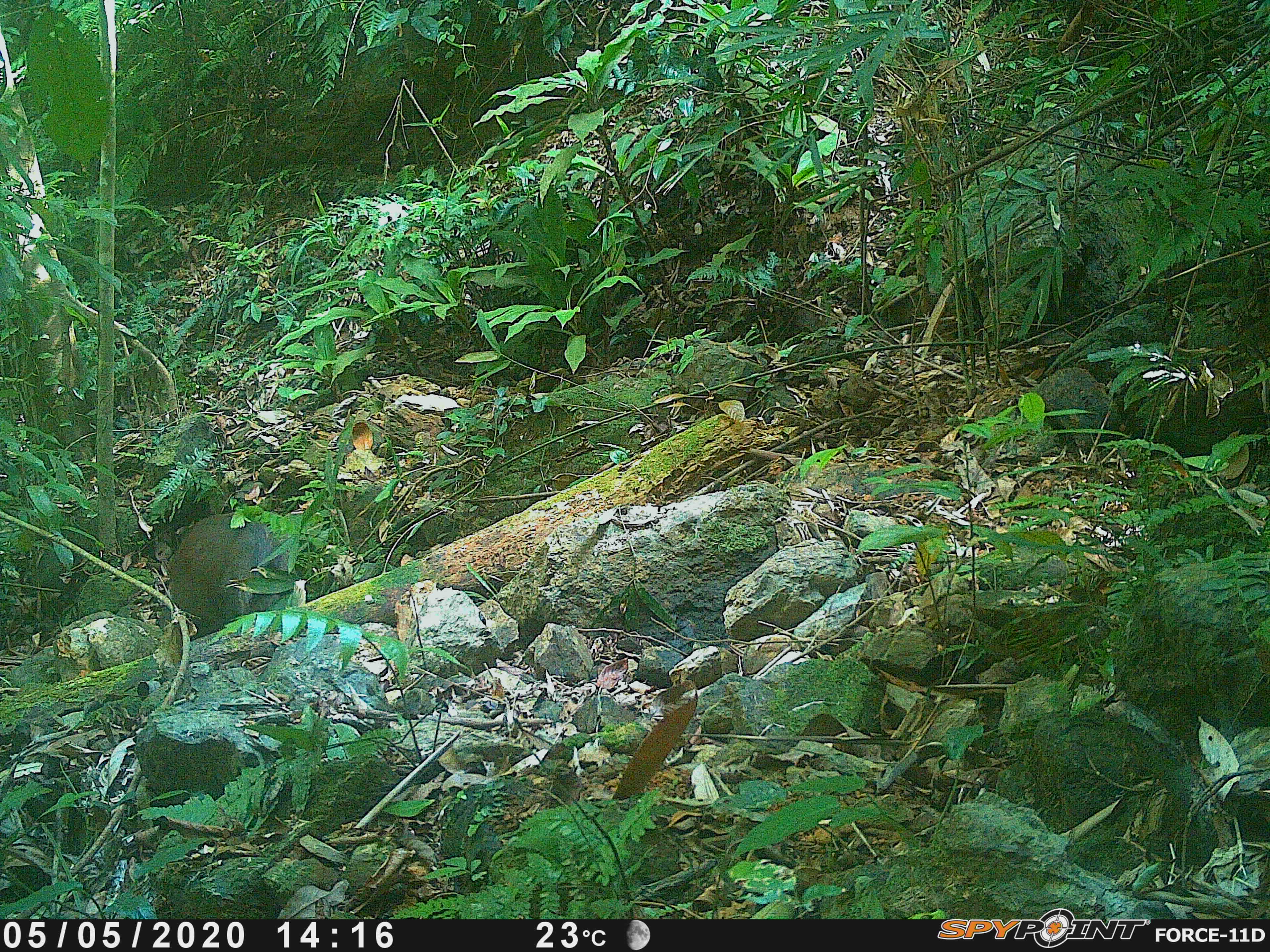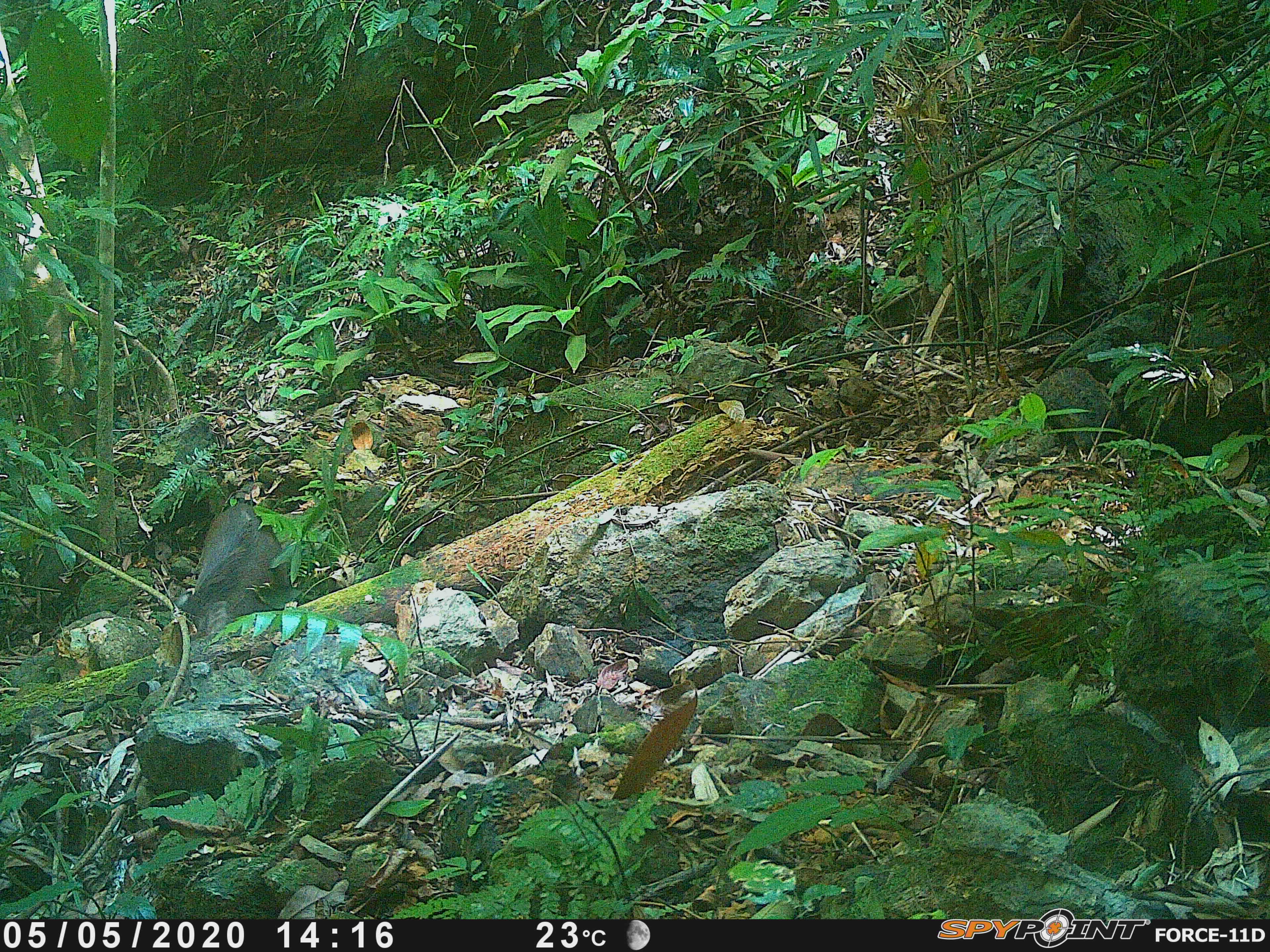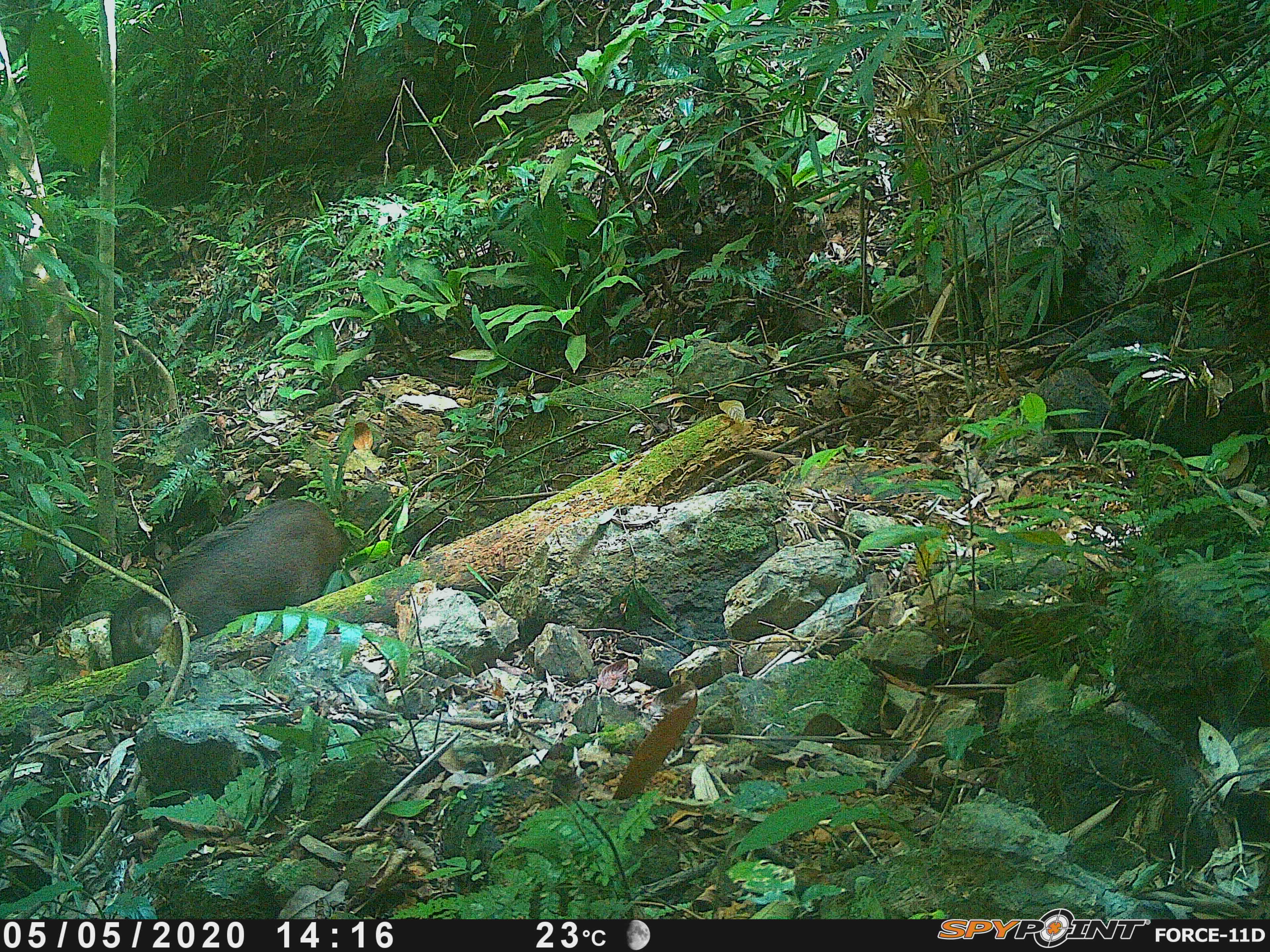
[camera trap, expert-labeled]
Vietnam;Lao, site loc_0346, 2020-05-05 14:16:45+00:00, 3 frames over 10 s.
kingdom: Animalia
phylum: Chordata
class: Mammalia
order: Artiodactyla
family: Suidae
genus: Sus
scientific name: Sus scrofa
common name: eurasian wild pig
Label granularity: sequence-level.